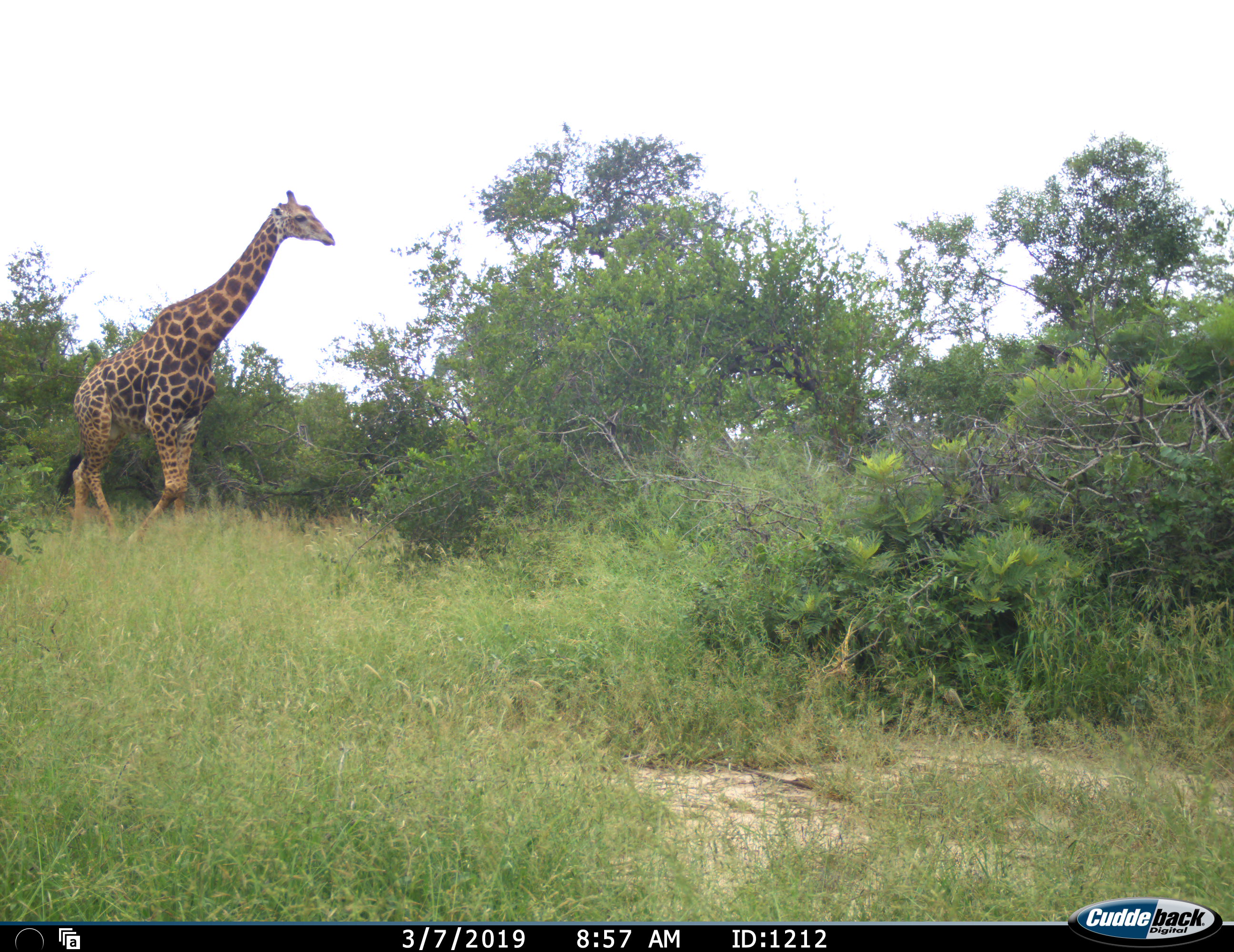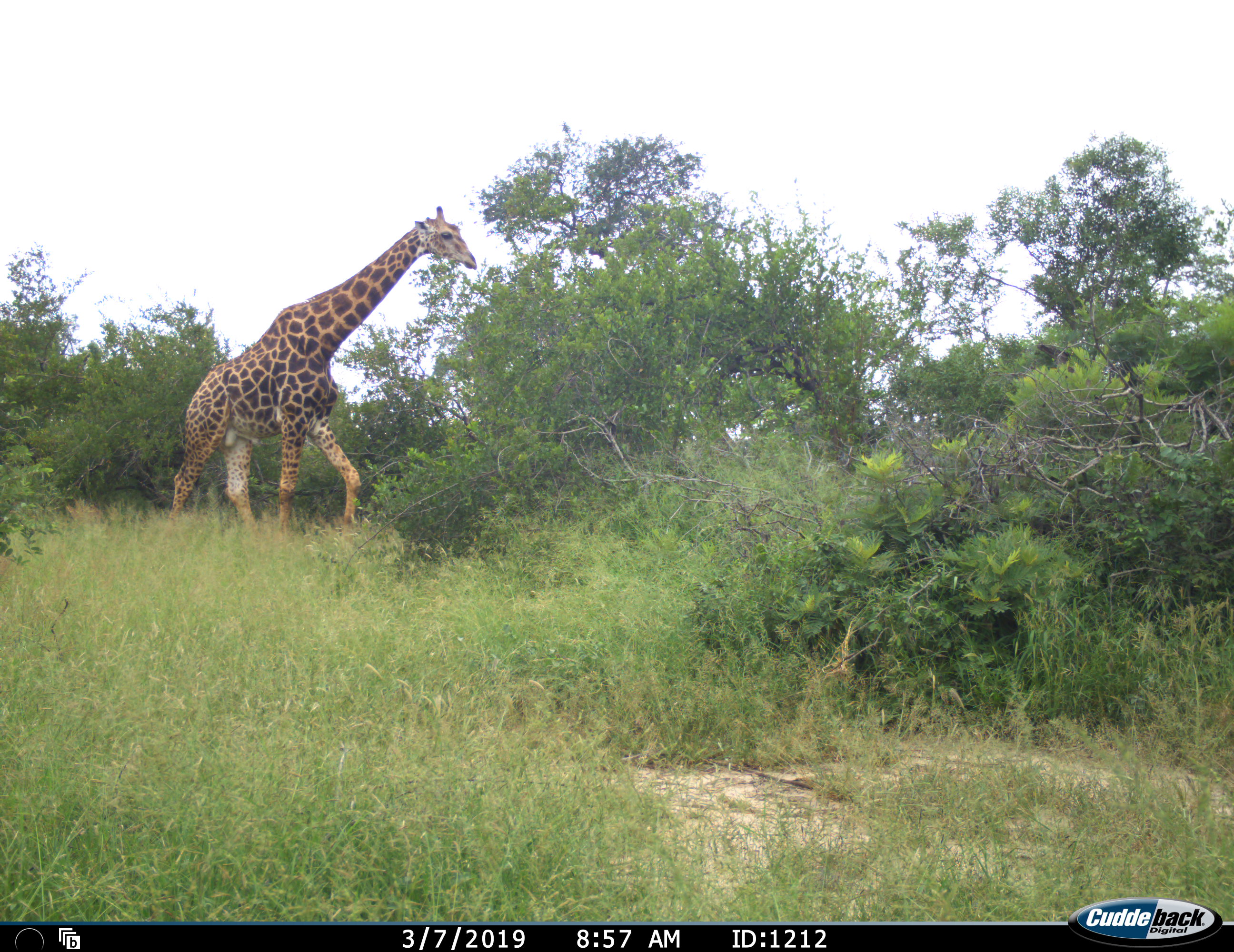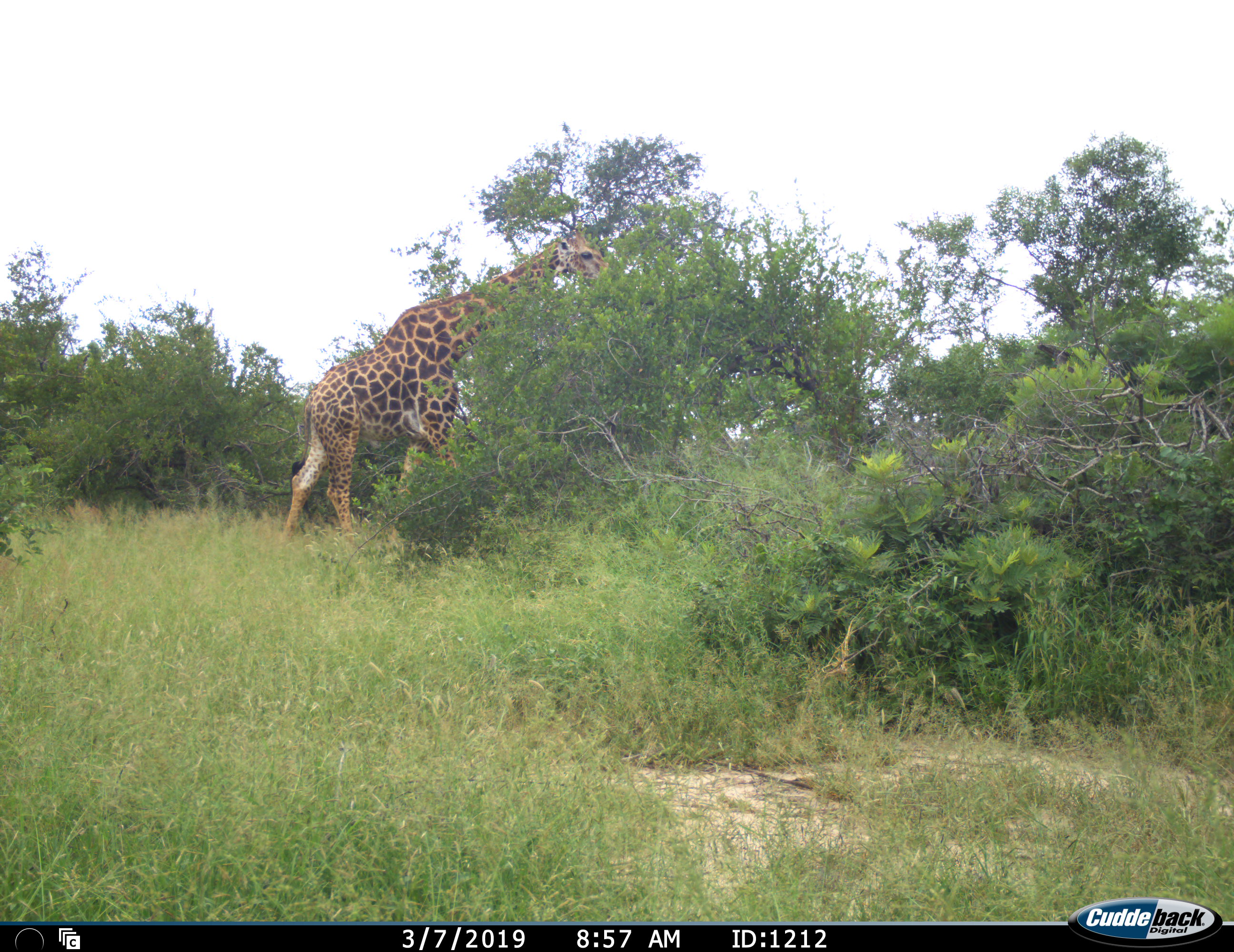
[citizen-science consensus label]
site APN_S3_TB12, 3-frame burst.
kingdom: Animalia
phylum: Chordata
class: Mammalia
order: Artiodactyla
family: Giraffidae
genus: Giraffa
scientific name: Giraffa camelopardalis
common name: giraffe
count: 1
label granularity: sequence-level